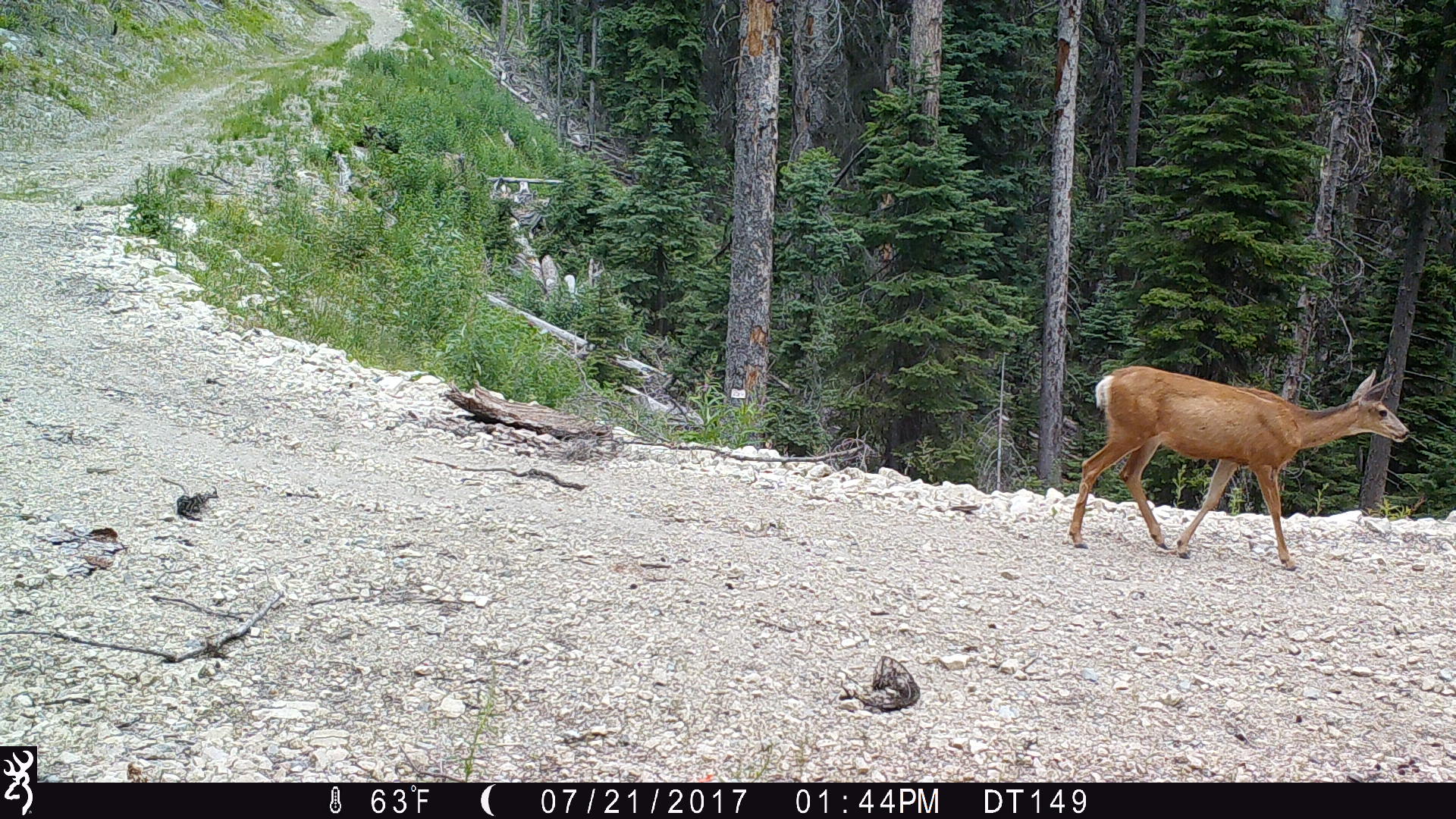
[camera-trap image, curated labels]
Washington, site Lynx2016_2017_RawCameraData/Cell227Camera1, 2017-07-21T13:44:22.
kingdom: Animalia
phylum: Chordata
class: Mammalia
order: Artiodactyla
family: Cervidae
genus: Odocoileus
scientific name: Odocoileus hemionus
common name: mule deer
Odocoileus hemionus (mule deer). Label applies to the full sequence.